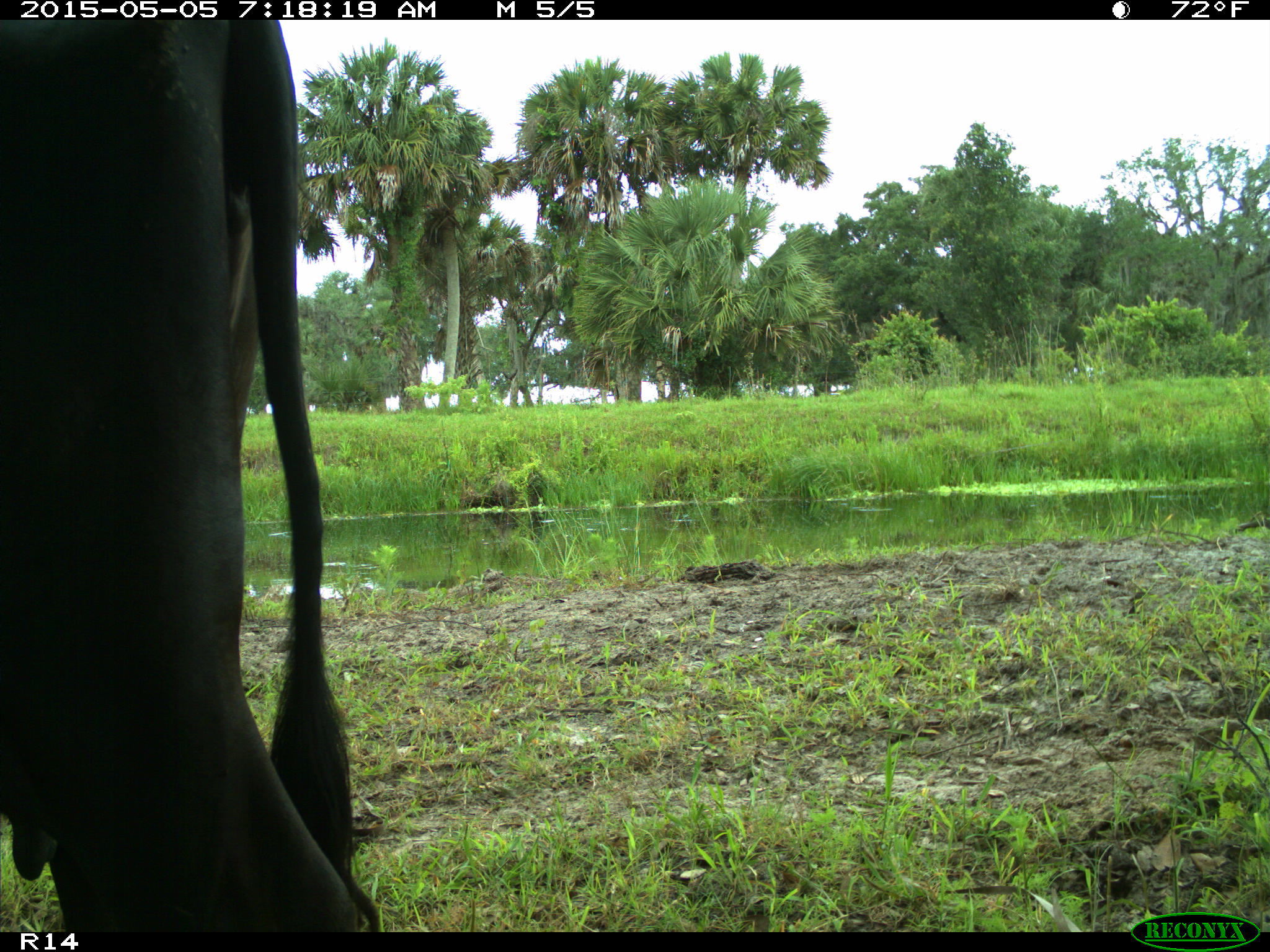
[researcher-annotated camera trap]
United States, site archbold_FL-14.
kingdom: Animalia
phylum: Chordata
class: Mammalia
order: Artiodactyla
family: Bovidae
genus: Bos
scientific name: Bos taurus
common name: domestic cow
Bos taurus (domestic cow).